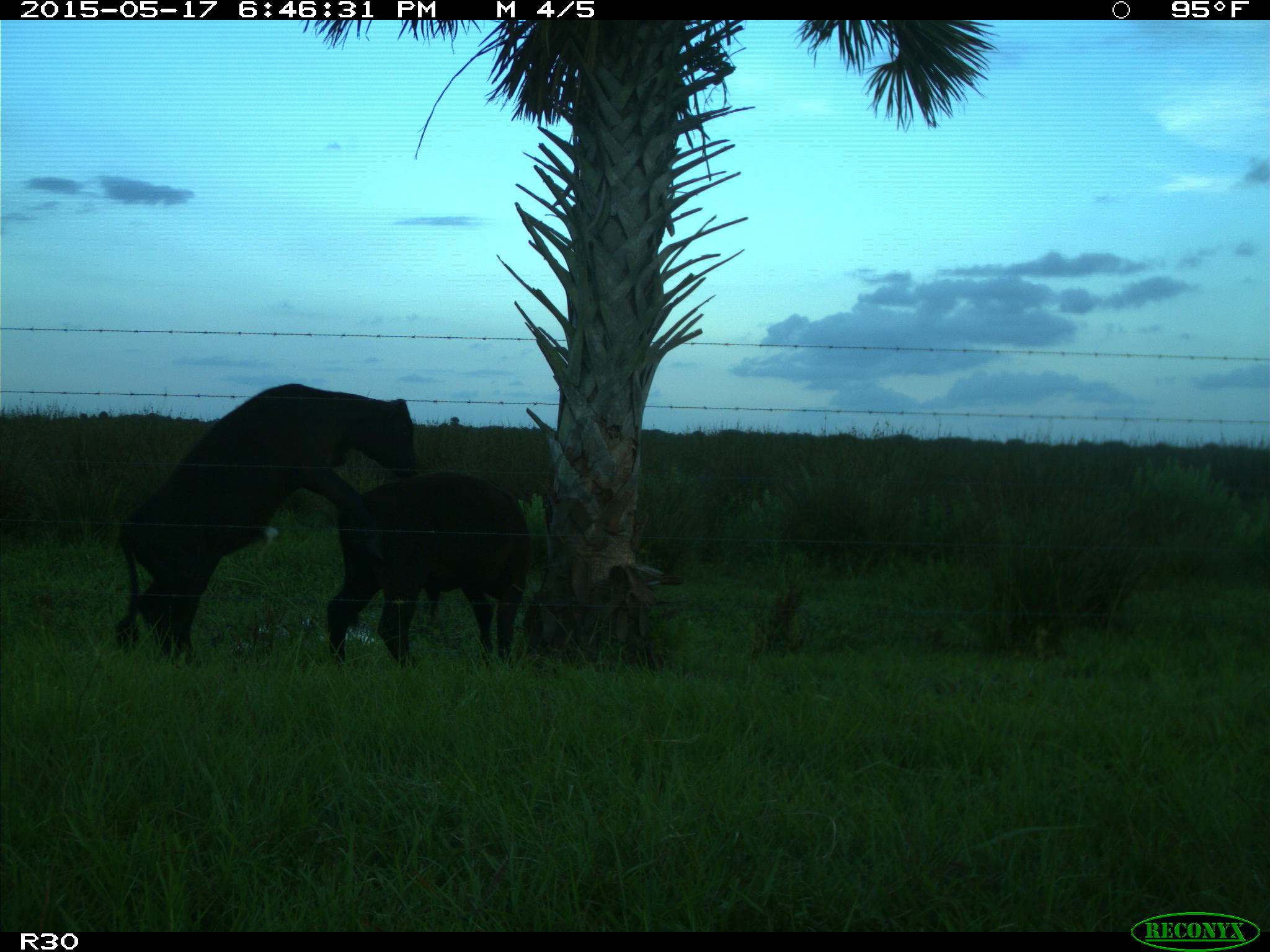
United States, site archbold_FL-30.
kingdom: Animalia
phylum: Chordata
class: Mammalia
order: Artiodactyla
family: Bovidae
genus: Bos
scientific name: Bos taurus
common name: domestic cow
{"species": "Bos taurus (domestic cow)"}